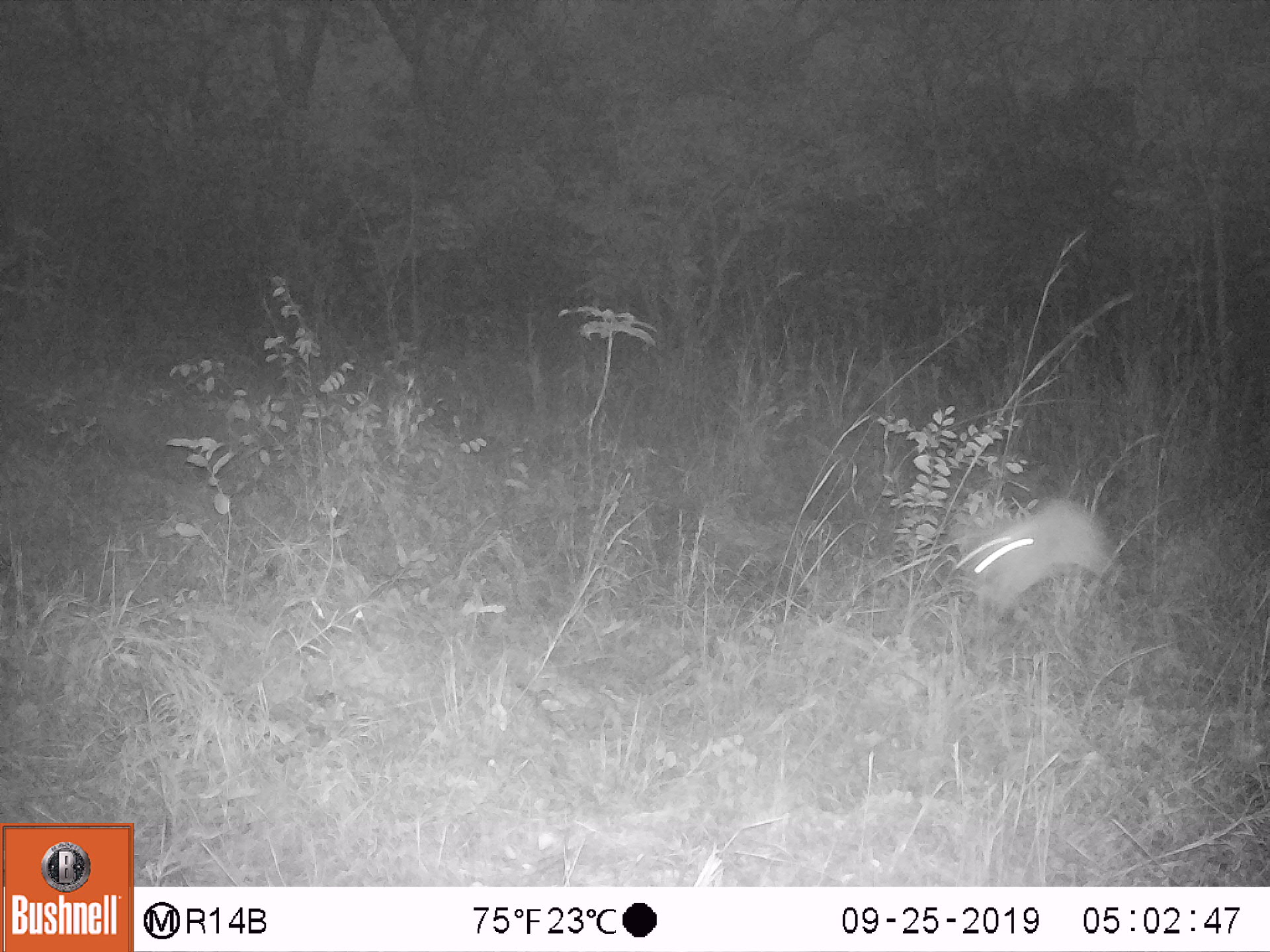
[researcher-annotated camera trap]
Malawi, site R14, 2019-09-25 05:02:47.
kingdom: Animalia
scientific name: Animalia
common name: other animal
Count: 1.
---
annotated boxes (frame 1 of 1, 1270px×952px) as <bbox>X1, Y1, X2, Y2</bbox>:
other animal: <bbox>939, 480, 1131, 647</bbox>